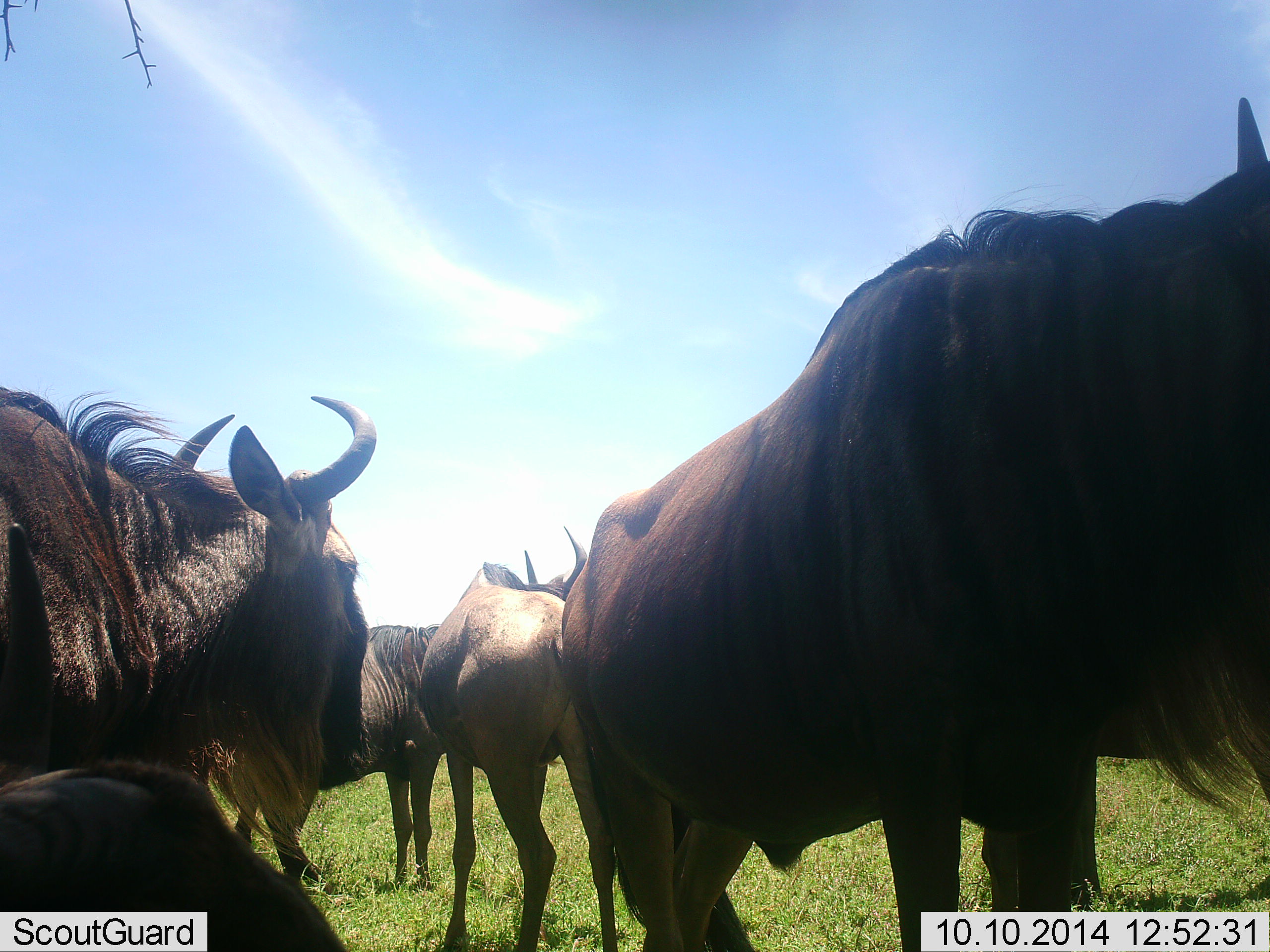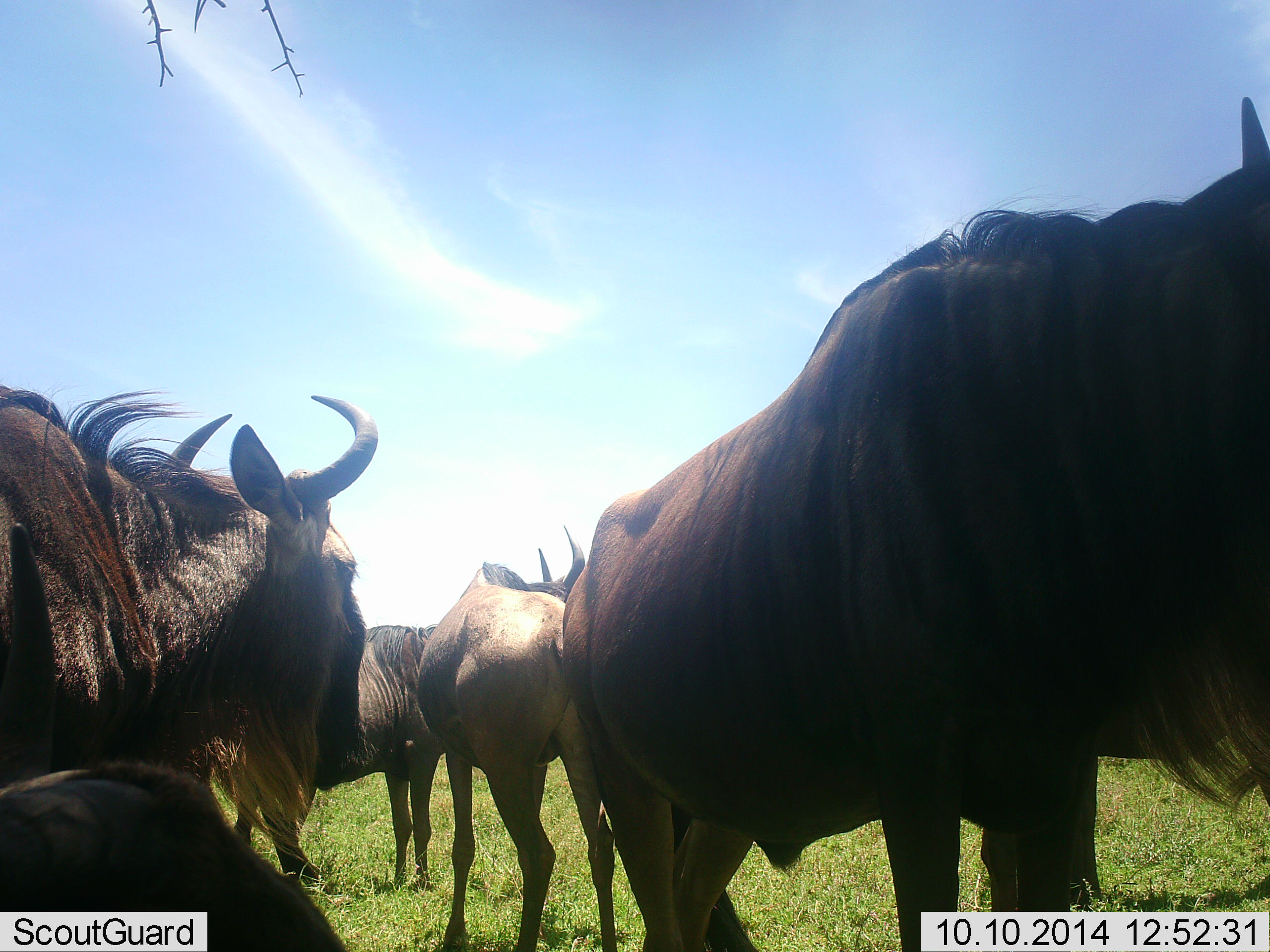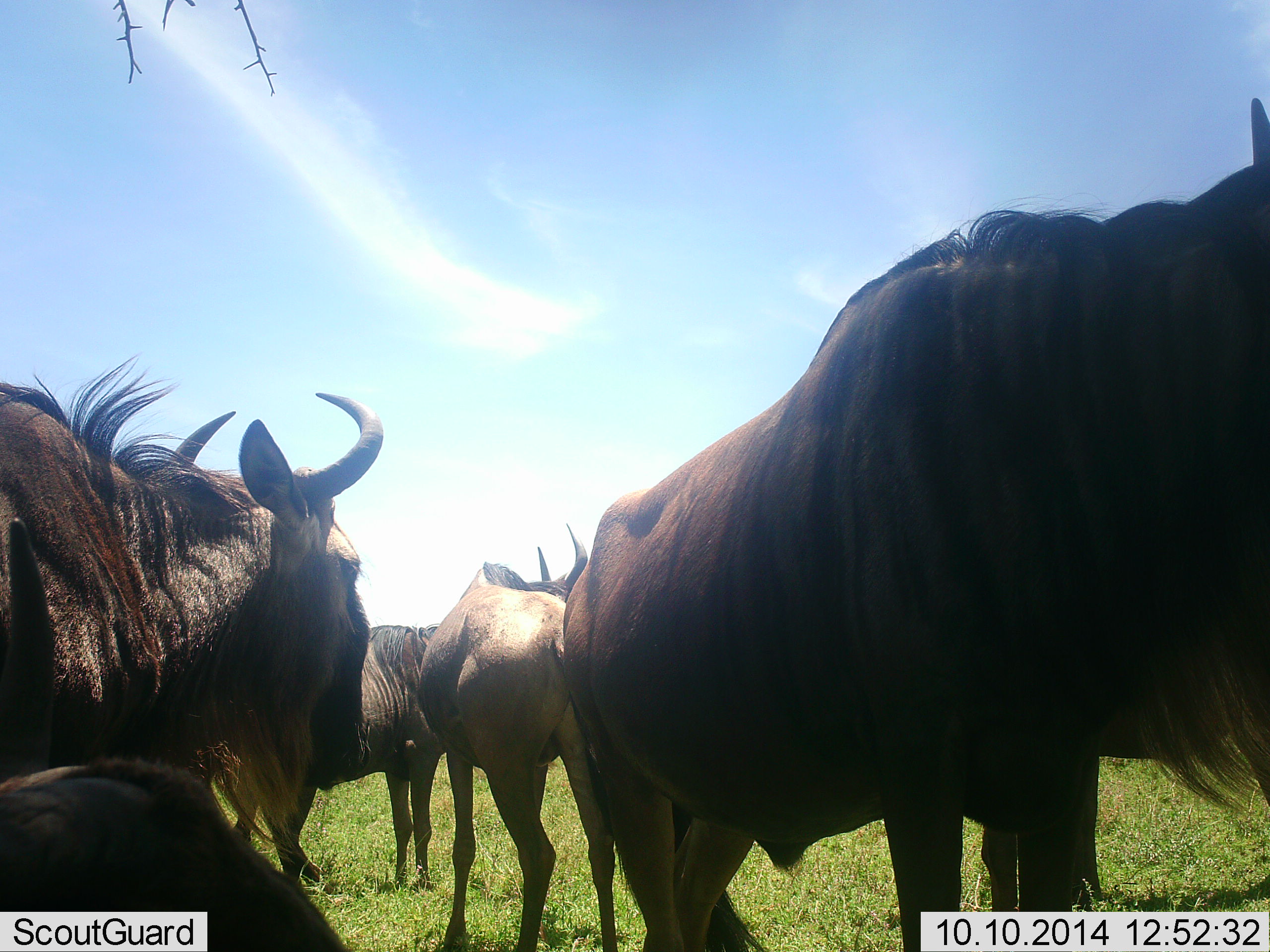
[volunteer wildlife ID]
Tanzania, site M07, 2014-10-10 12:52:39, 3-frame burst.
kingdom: Animalia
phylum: Chordata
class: Mammalia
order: Artiodactyla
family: Bovidae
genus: Connochaetes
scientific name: Connochaetes taurinus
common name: blue wildebeest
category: wildebeest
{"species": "wildebeest (blue wildebeest) (Connochaetes taurinus)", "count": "5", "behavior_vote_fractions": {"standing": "90%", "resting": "60%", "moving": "0%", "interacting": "0%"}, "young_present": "0%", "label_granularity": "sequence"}